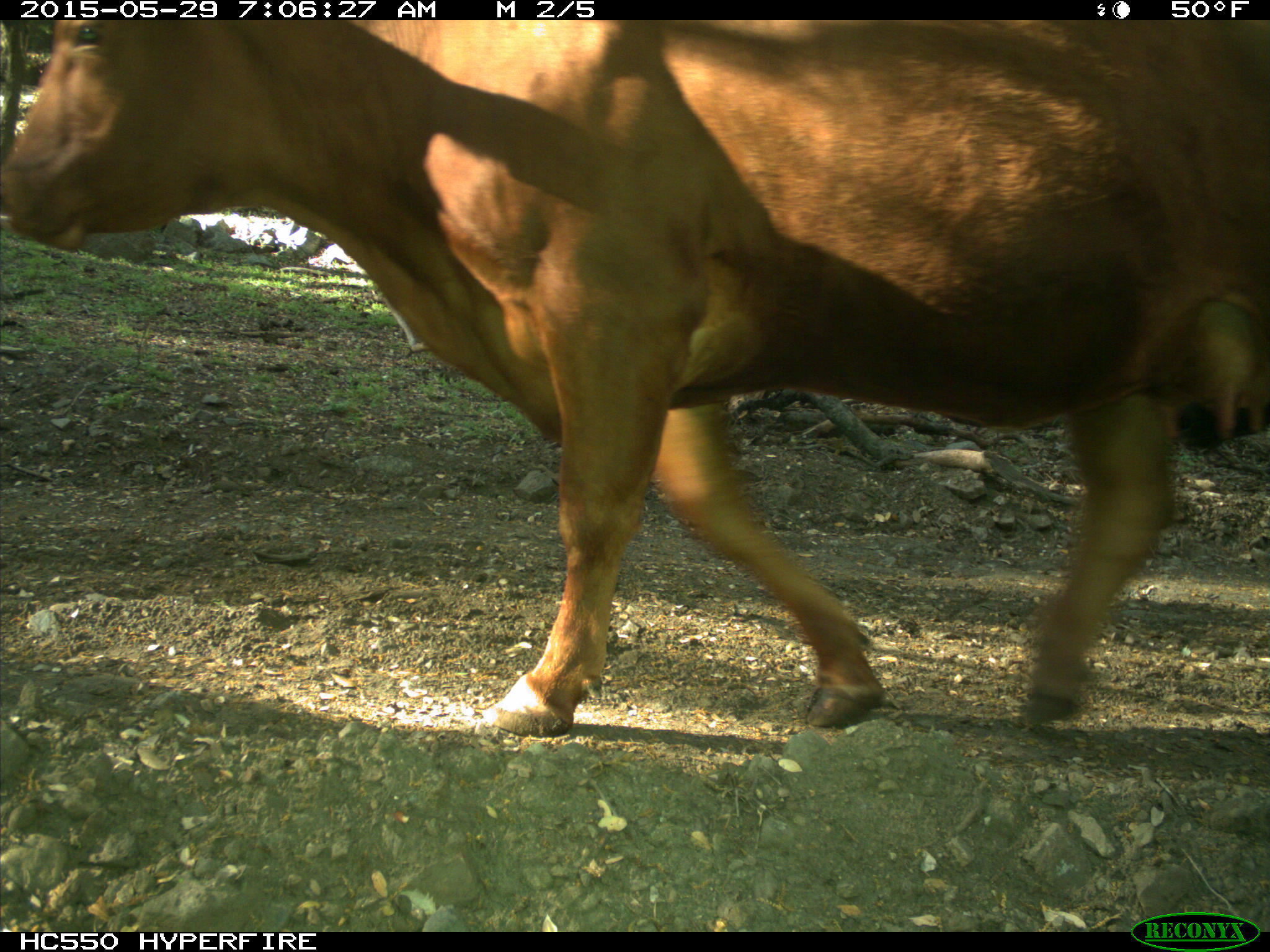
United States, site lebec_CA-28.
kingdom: Animalia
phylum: Chordata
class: Mammalia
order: Artiodactyla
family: Bovidae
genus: Bos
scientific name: Bos taurus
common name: domestic cow